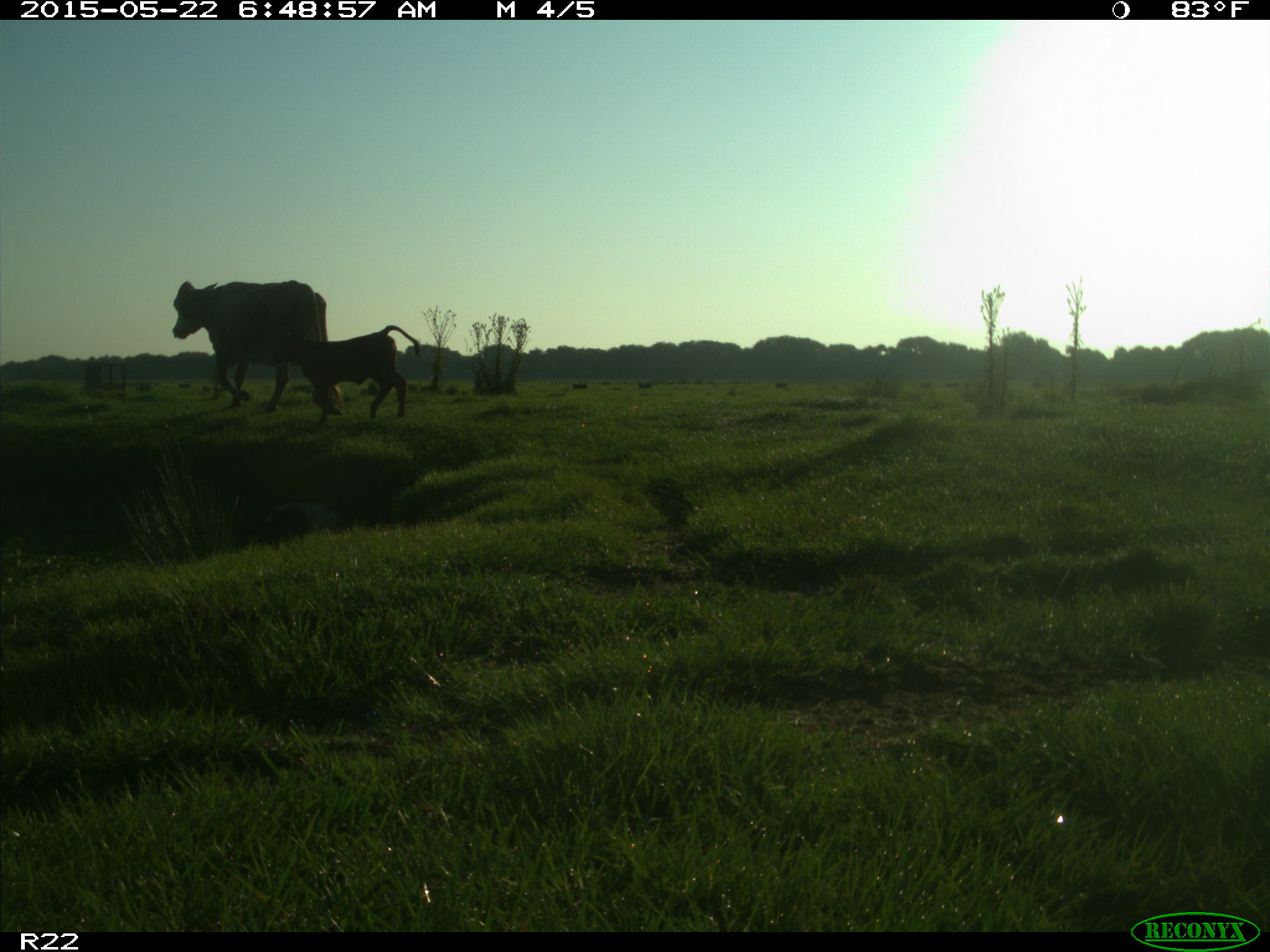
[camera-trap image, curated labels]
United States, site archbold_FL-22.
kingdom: Animalia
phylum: Chordata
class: Mammalia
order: Artiodactyla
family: Bovidae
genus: Bos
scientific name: Bos taurus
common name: domestic cow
Bos taurus (domestic cow).